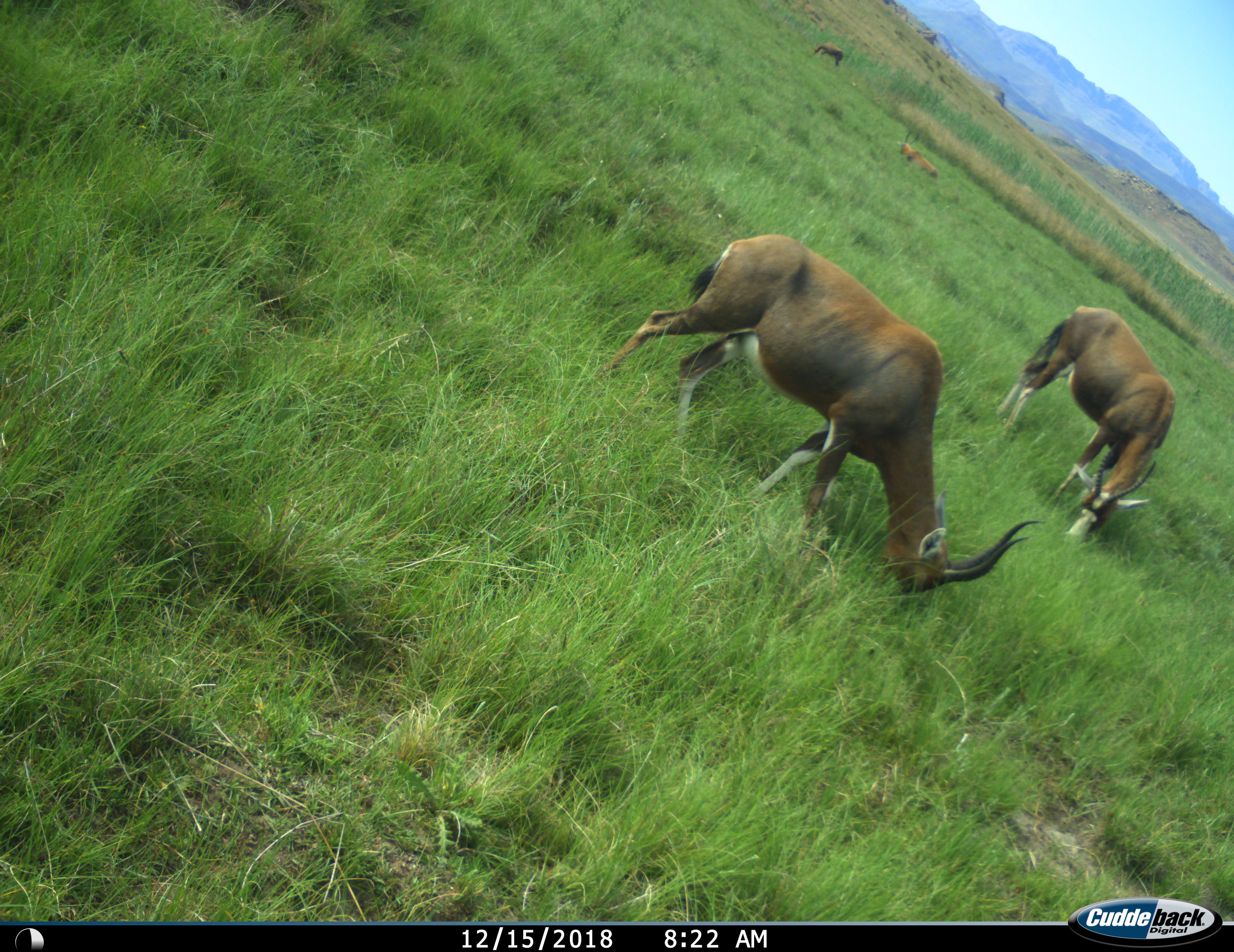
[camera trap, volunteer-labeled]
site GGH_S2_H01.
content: unidentified animal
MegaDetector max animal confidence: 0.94